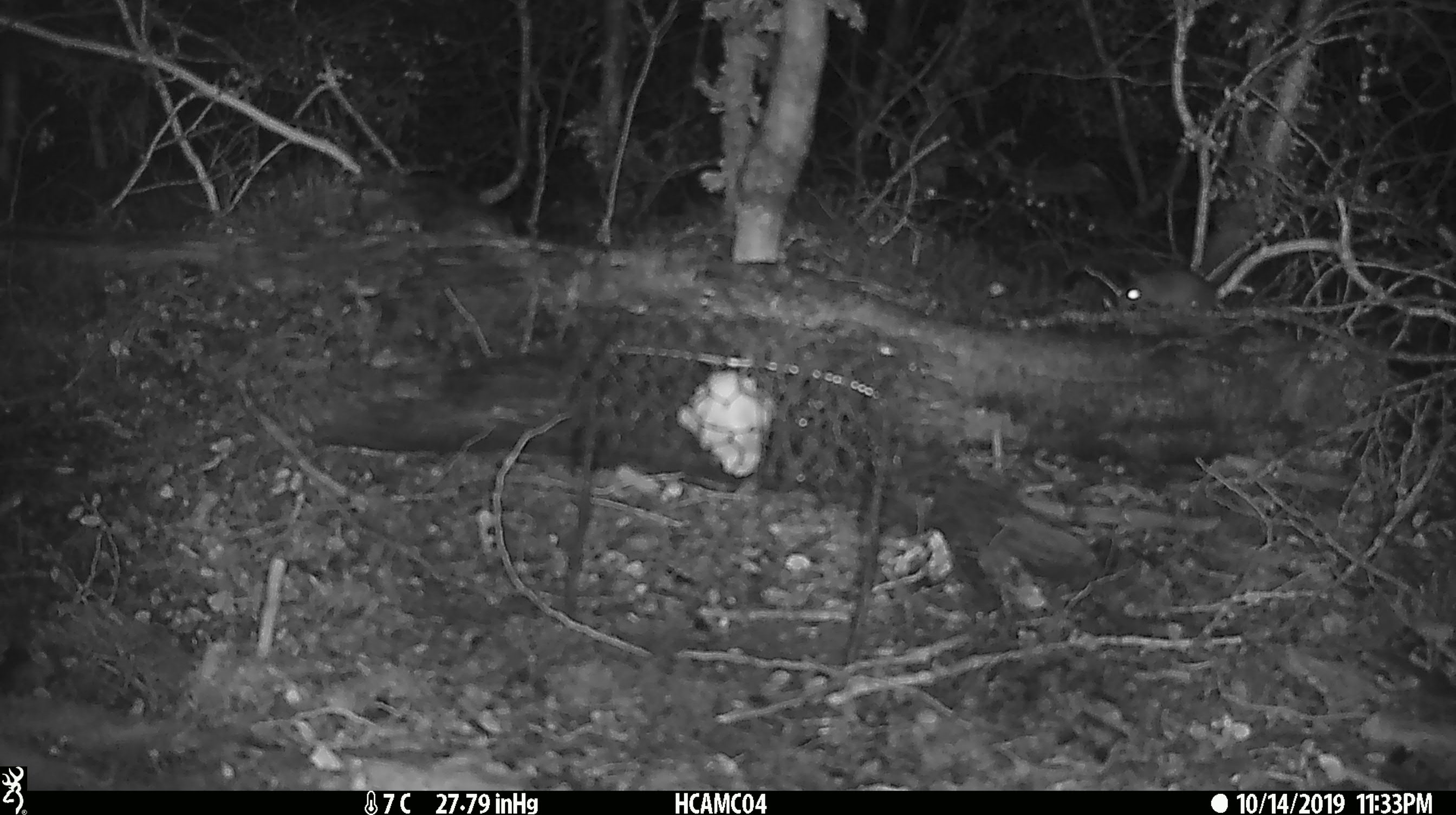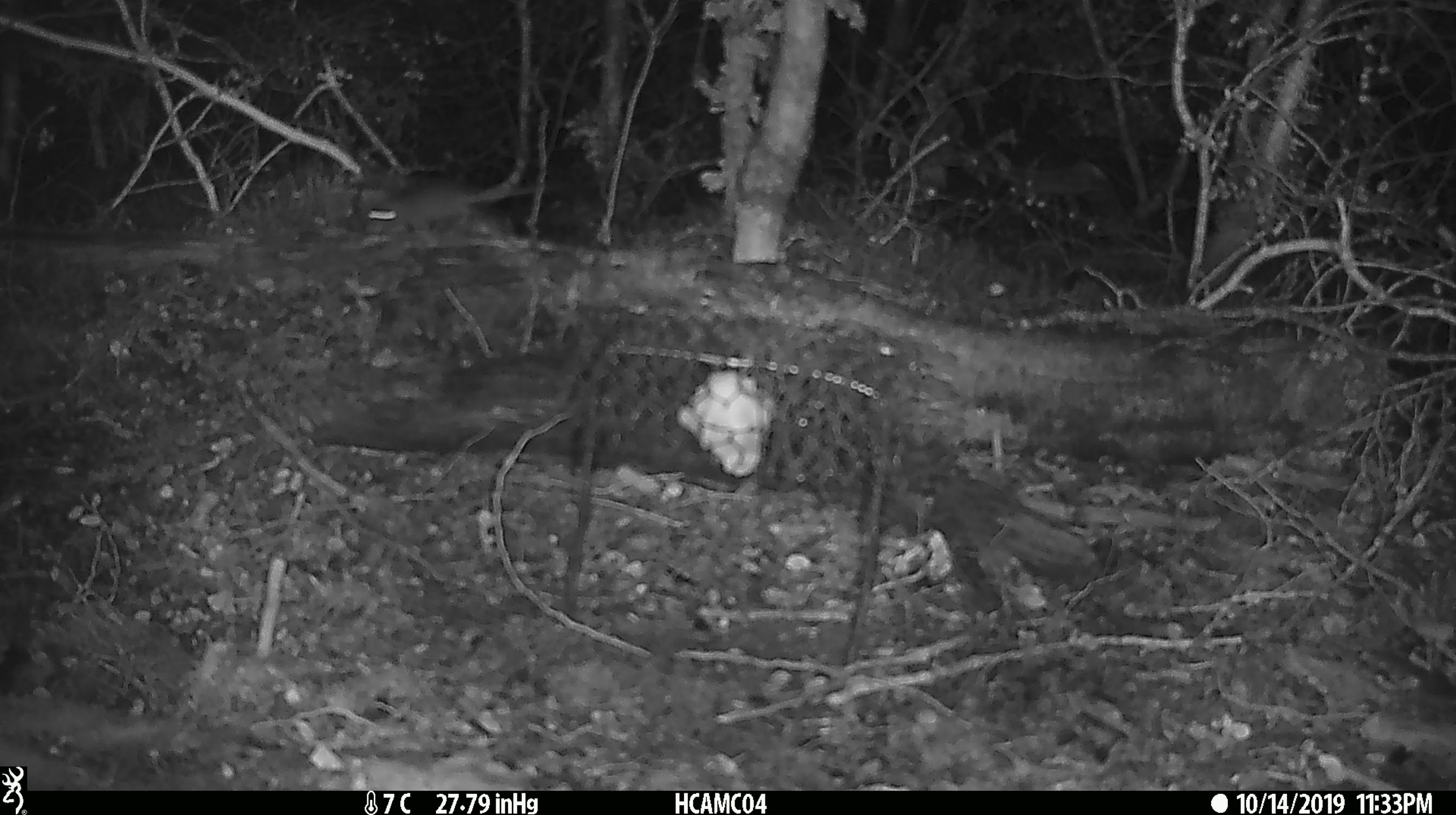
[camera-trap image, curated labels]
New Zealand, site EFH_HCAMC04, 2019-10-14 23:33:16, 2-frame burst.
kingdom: Animalia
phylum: Chordata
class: Mammalia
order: Rodentia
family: Muridae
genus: Mus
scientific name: Mus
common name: mouse